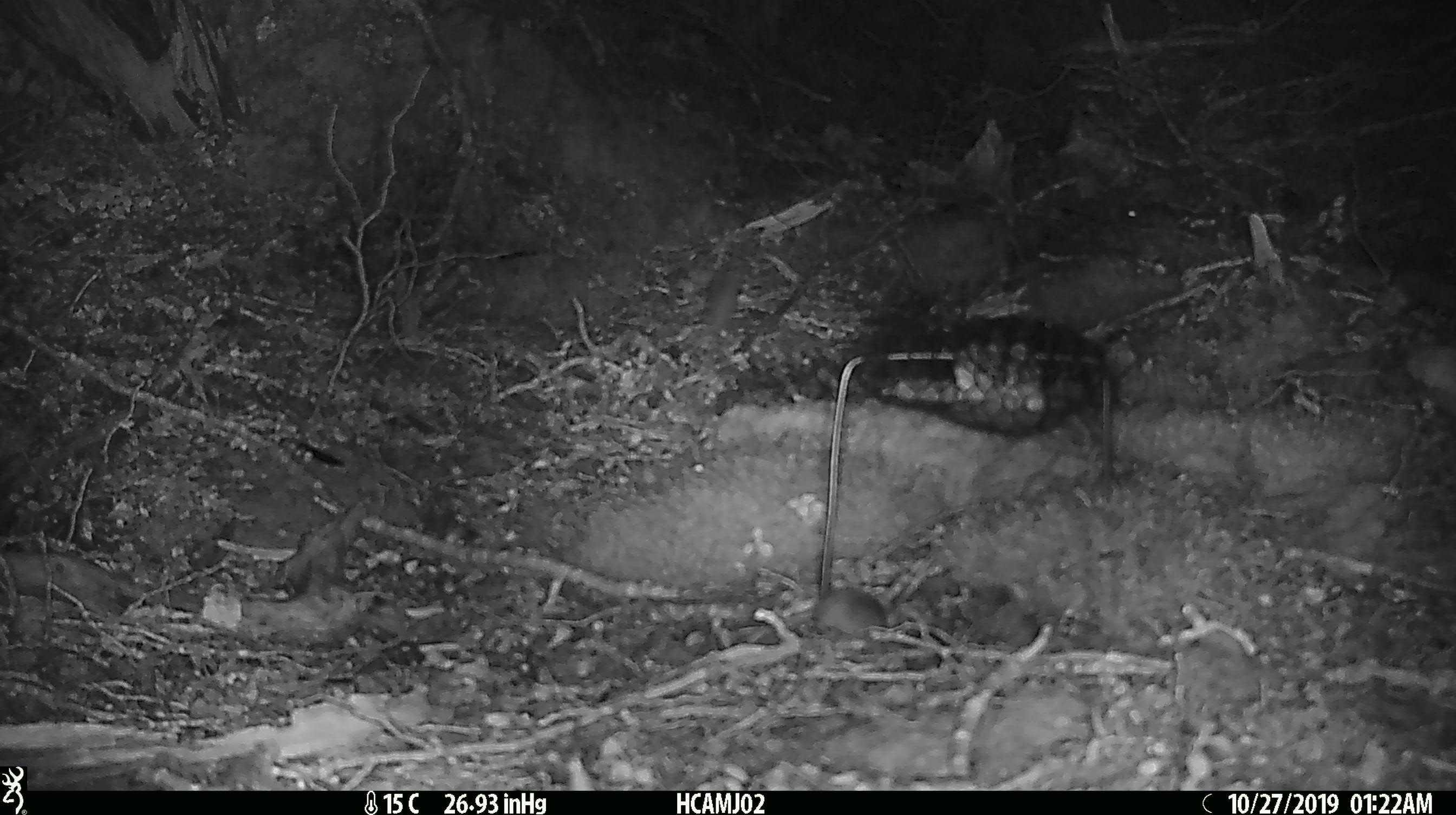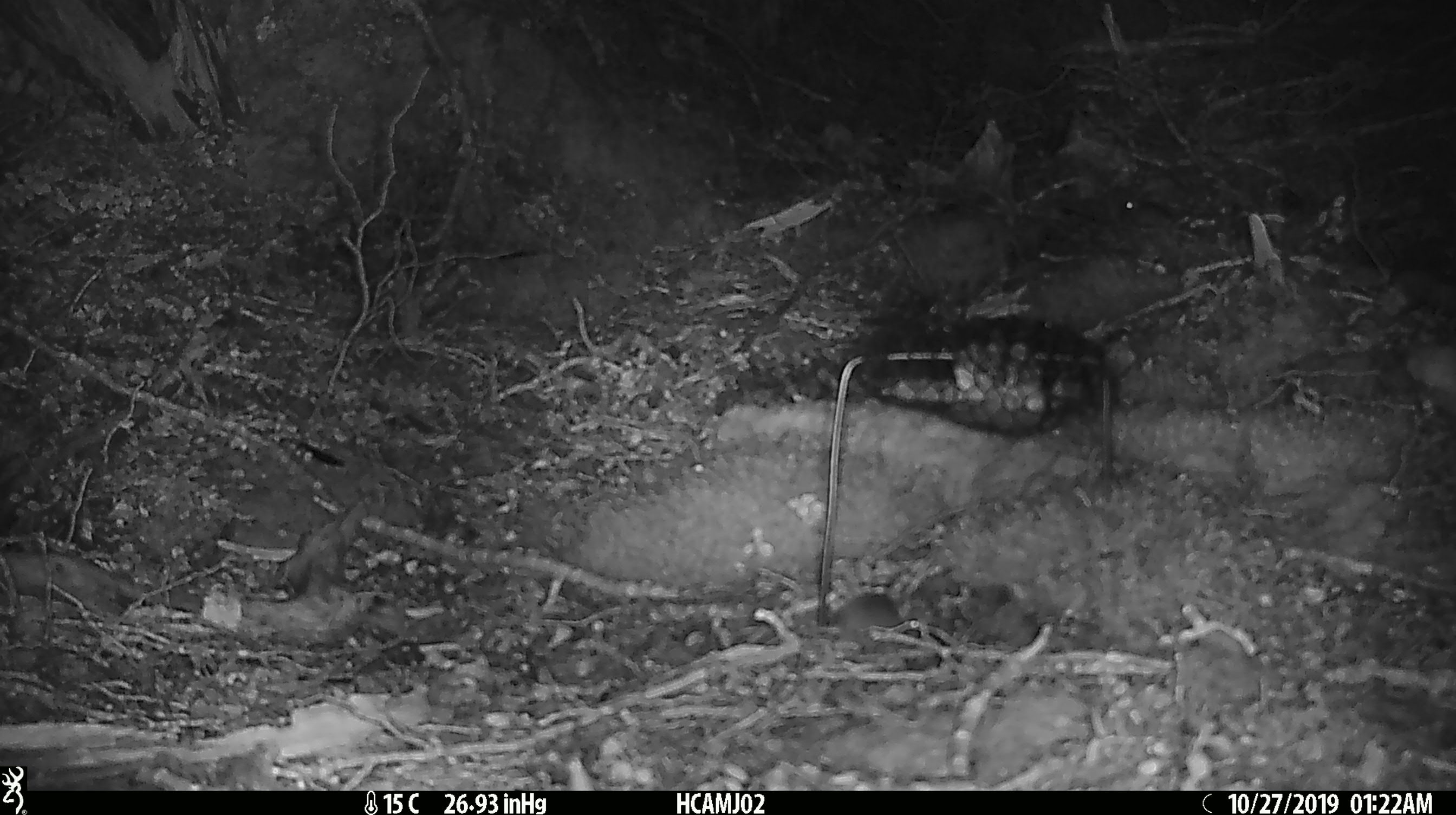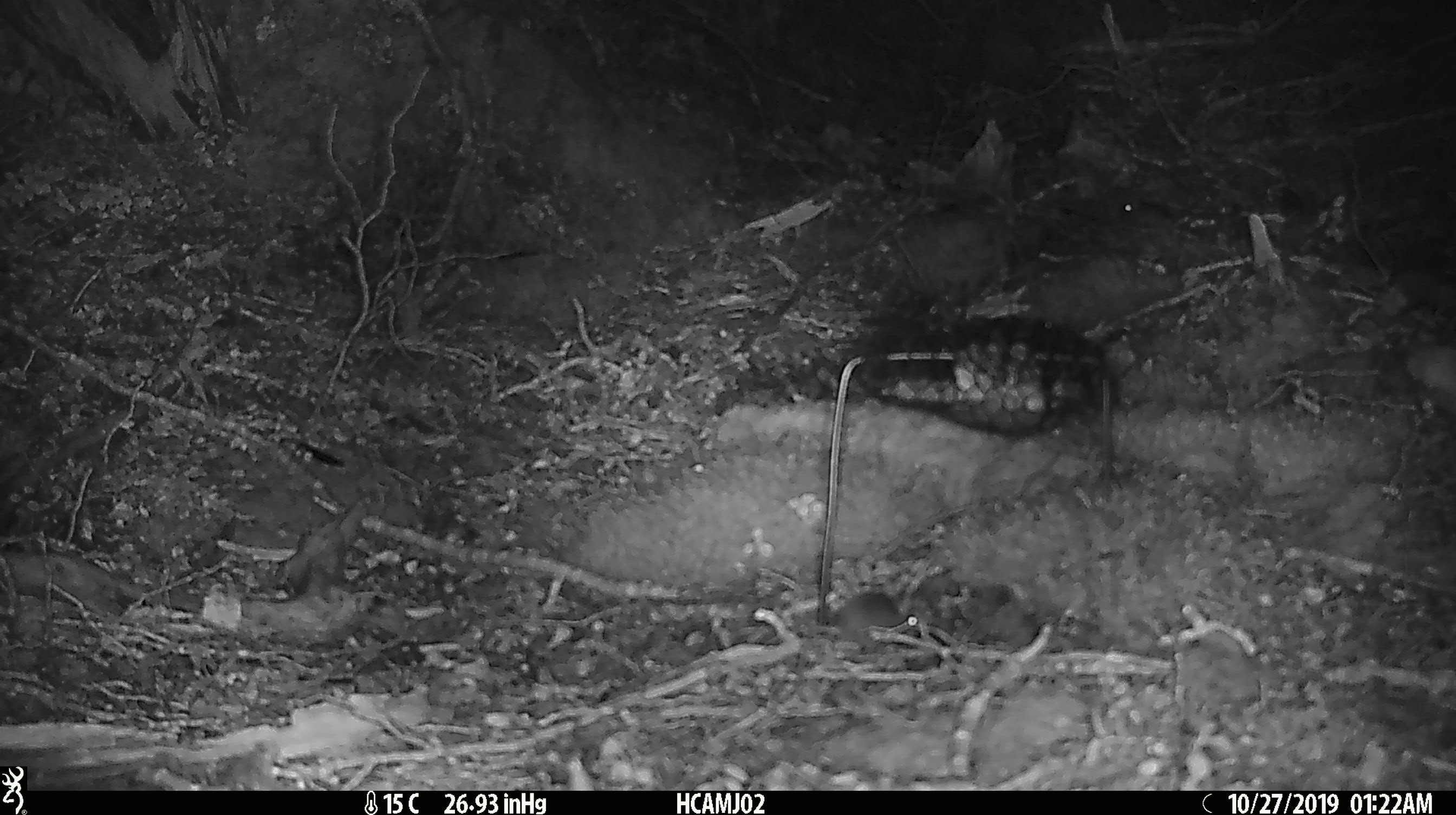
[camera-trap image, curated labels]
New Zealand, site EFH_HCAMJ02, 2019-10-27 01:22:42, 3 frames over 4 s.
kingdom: Animalia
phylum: Chordata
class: Mammalia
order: Rodentia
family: Muridae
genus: Mus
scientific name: Mus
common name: mouse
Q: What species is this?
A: Mouse (Mus).